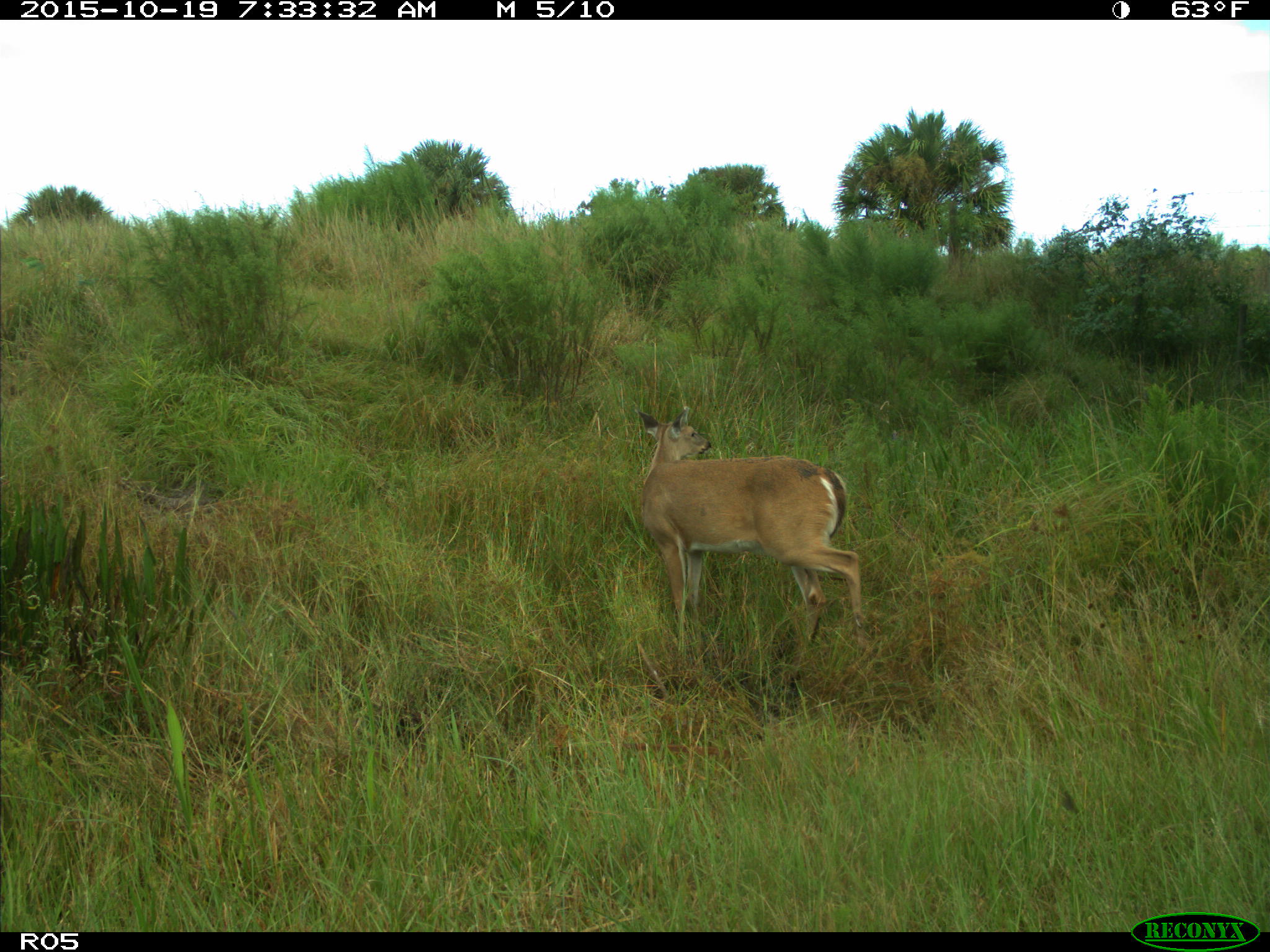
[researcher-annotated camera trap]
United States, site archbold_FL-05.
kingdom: Animalia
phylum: Chordata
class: Mammalia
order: Artiodactyla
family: Cervidae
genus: Odocoileus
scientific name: Odocoileus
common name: deer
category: unidentified deer